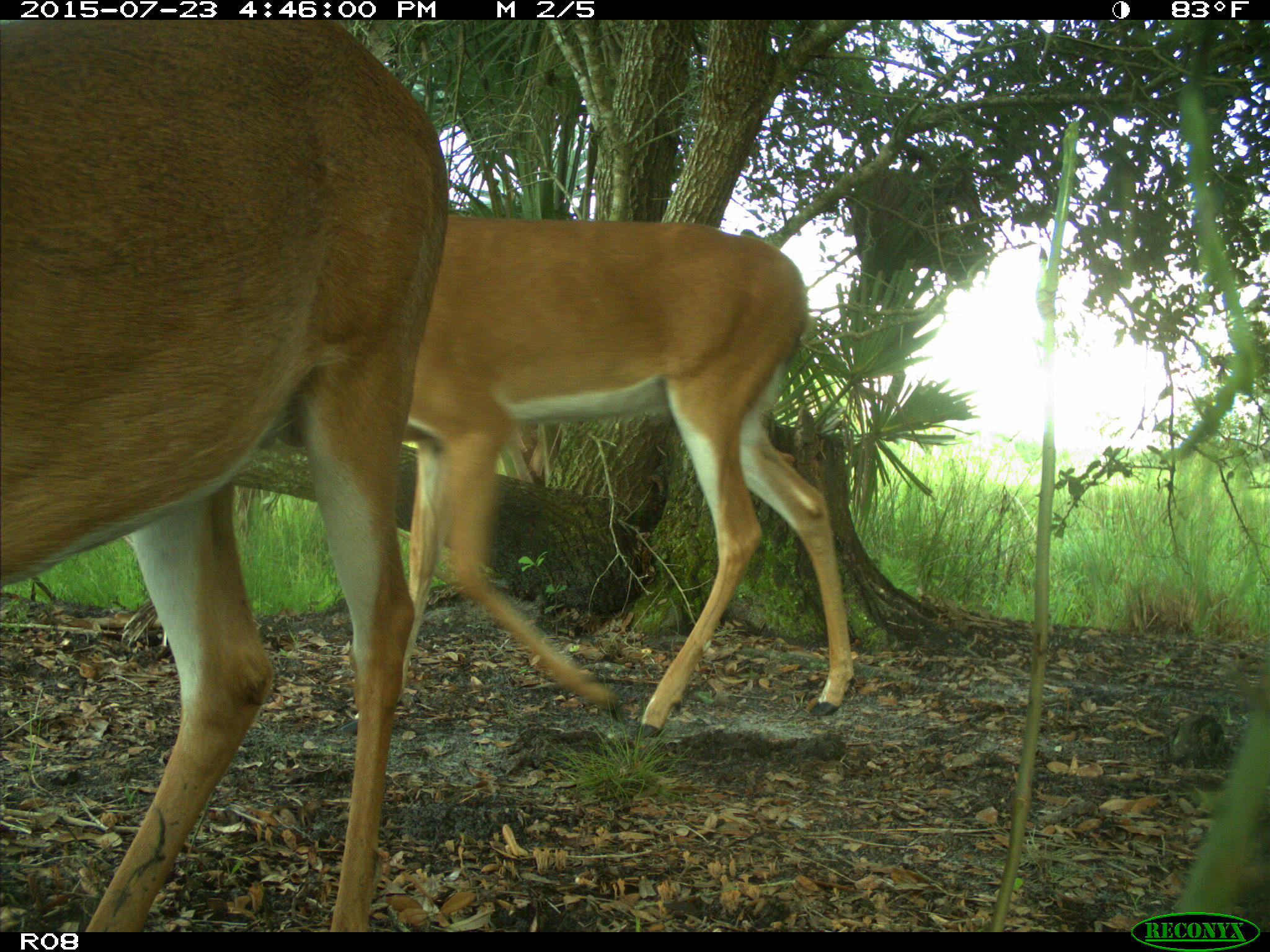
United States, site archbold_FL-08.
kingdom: Animalia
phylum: Chordata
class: Mammalia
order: Artiodactyla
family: Cervidae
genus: Odocoileus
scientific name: Odocoileus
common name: deer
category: unidentified deer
Unidentified deer (deer) (Odocoileus).